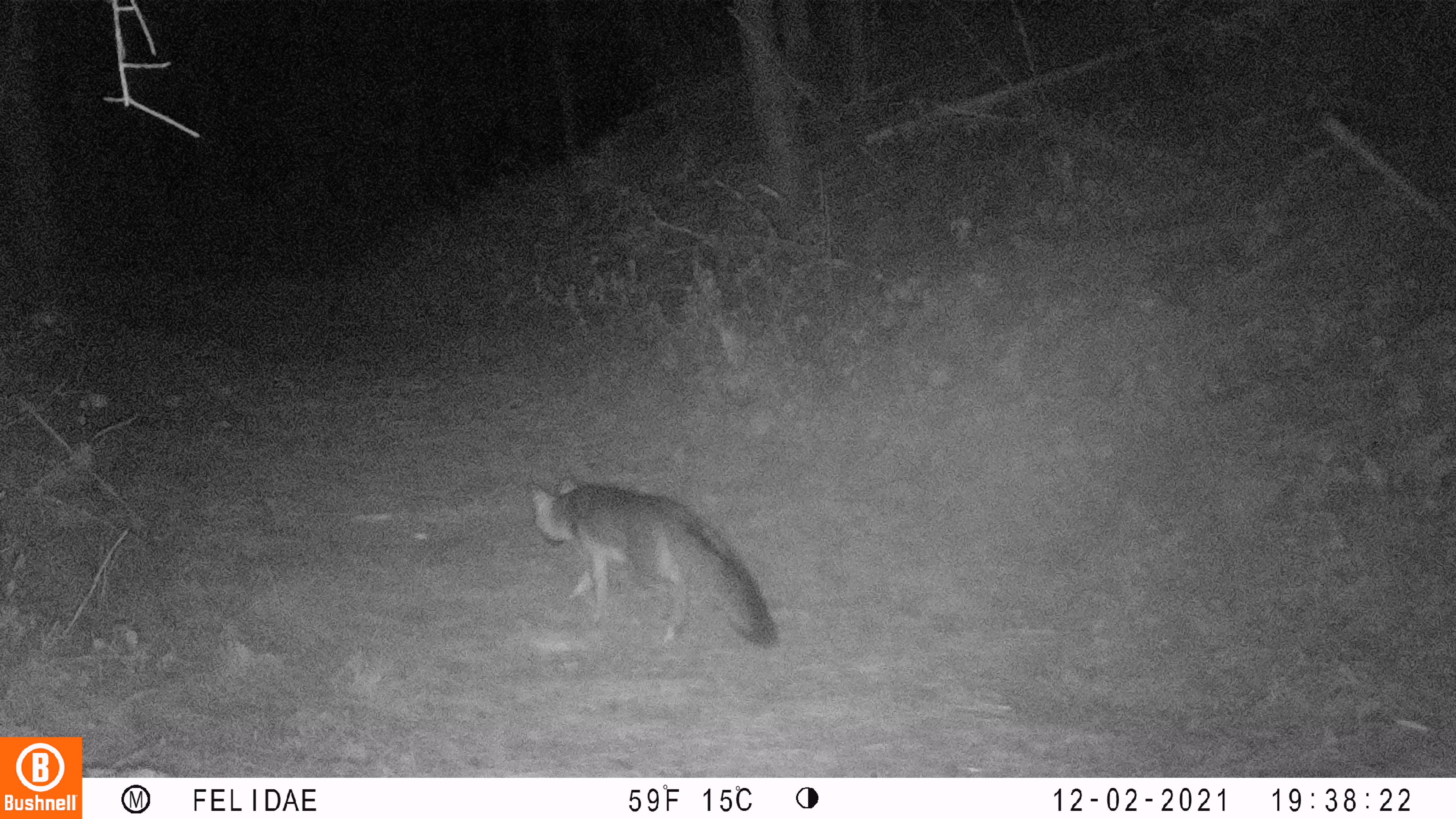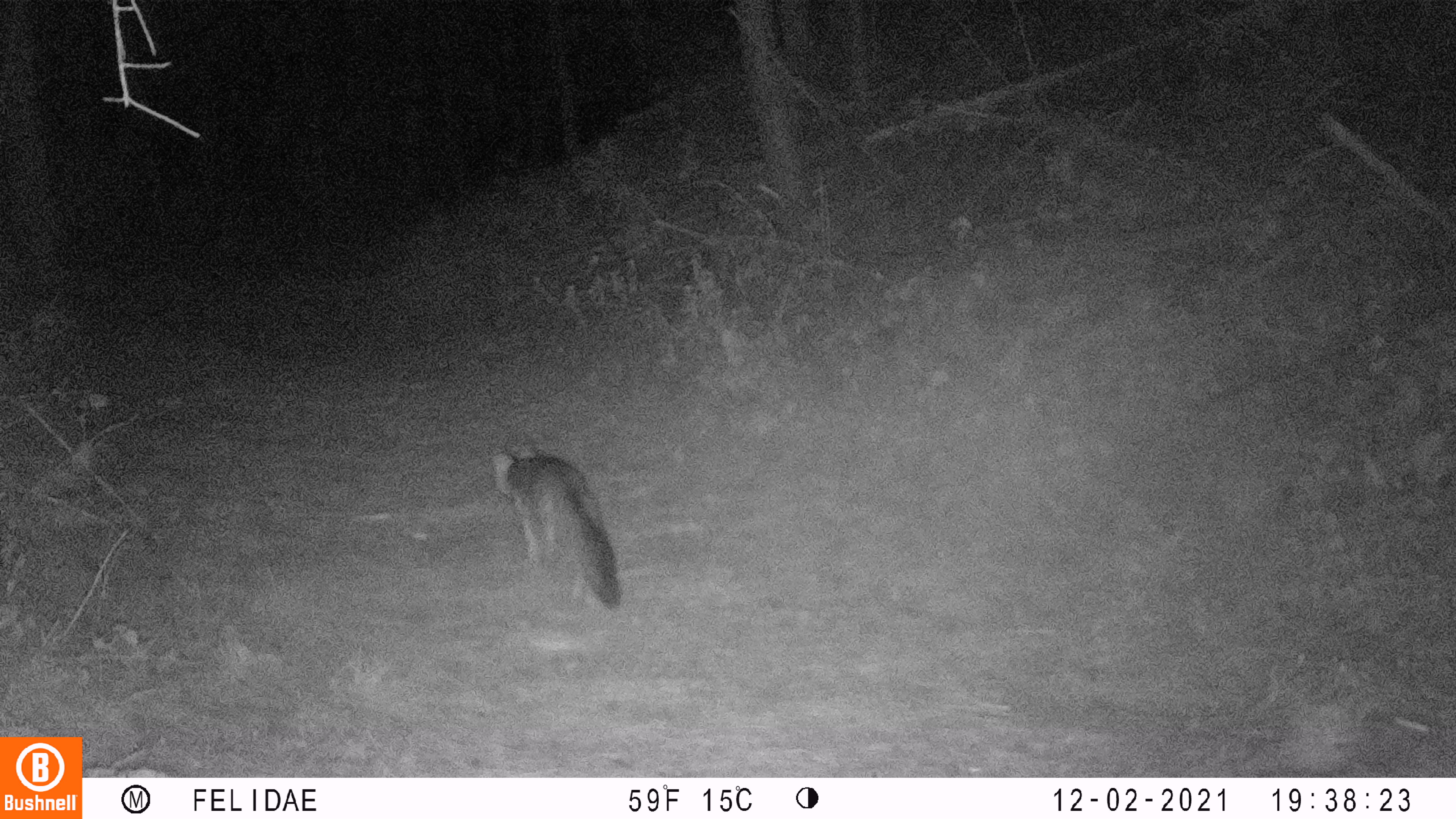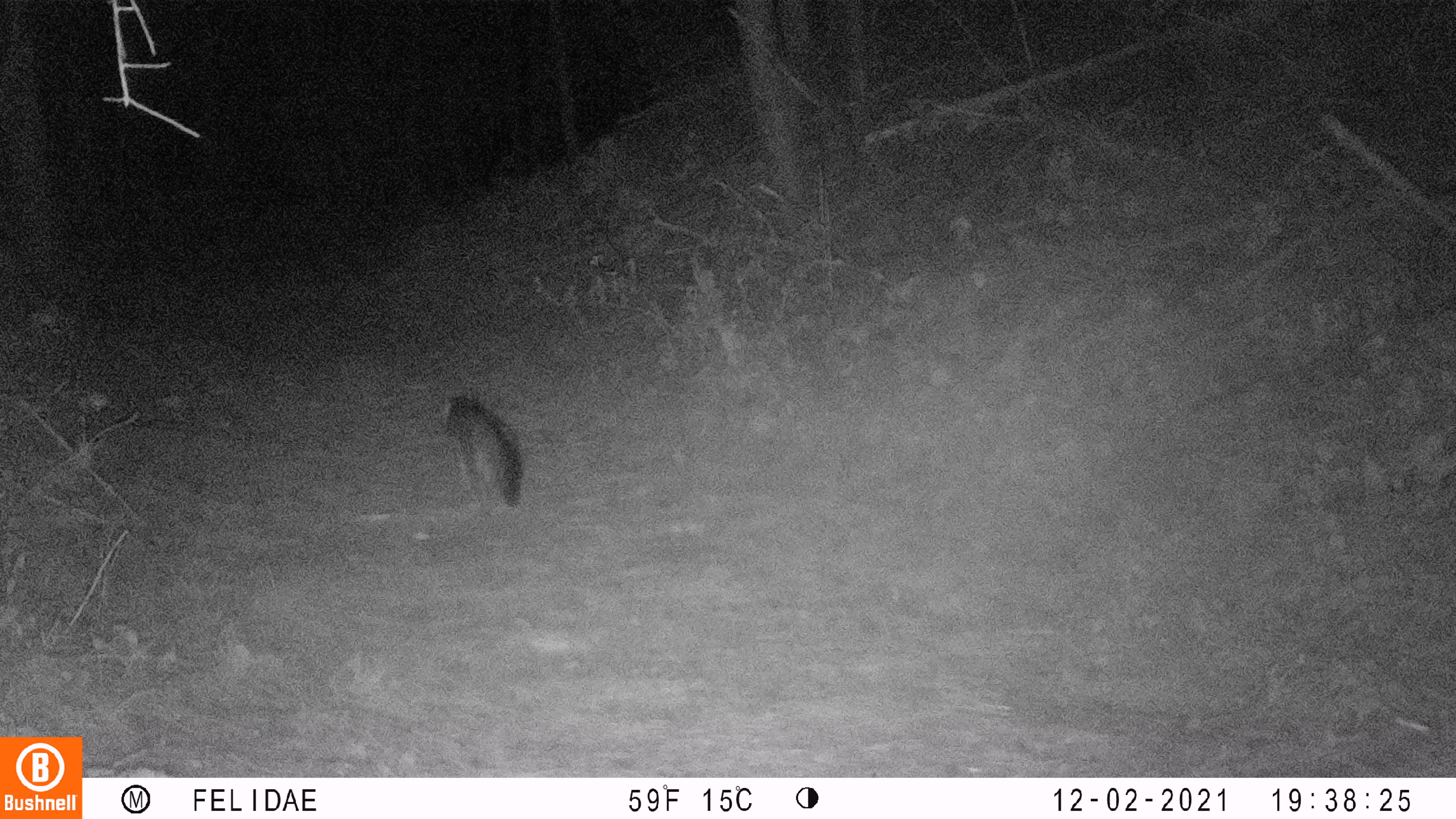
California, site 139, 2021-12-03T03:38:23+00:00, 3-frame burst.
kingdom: Animalia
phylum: Chordata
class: Mammalia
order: Carnivora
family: Canidae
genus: Urocyon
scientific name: Urocyon cinereoargenteus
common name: gray fox